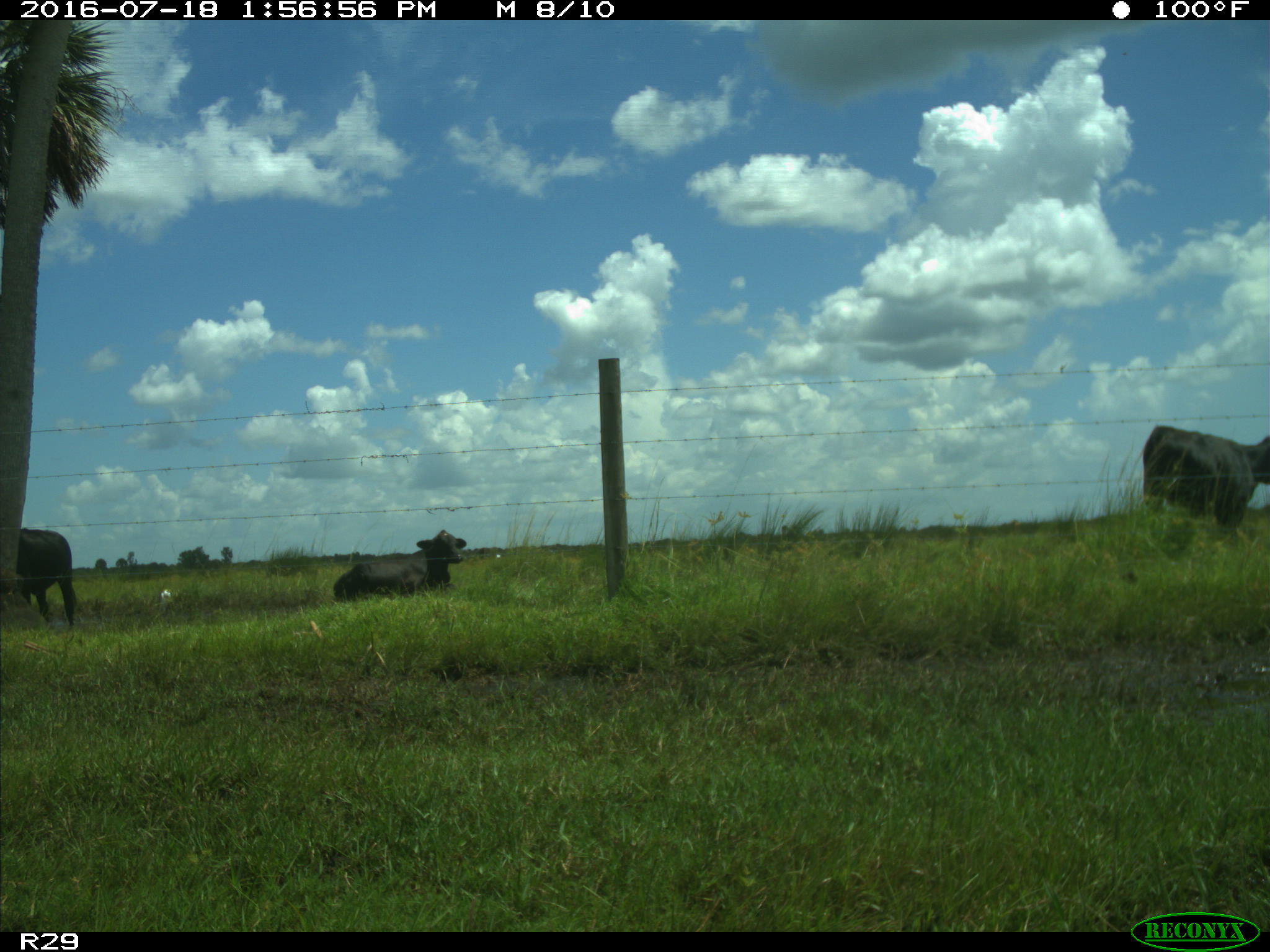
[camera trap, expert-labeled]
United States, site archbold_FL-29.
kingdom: Animalia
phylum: Chordata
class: Mammalia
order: Artiodactyla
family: Bovidae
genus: Bos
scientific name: Bos taurus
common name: domestic cow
Bos taurus (domestic cow).